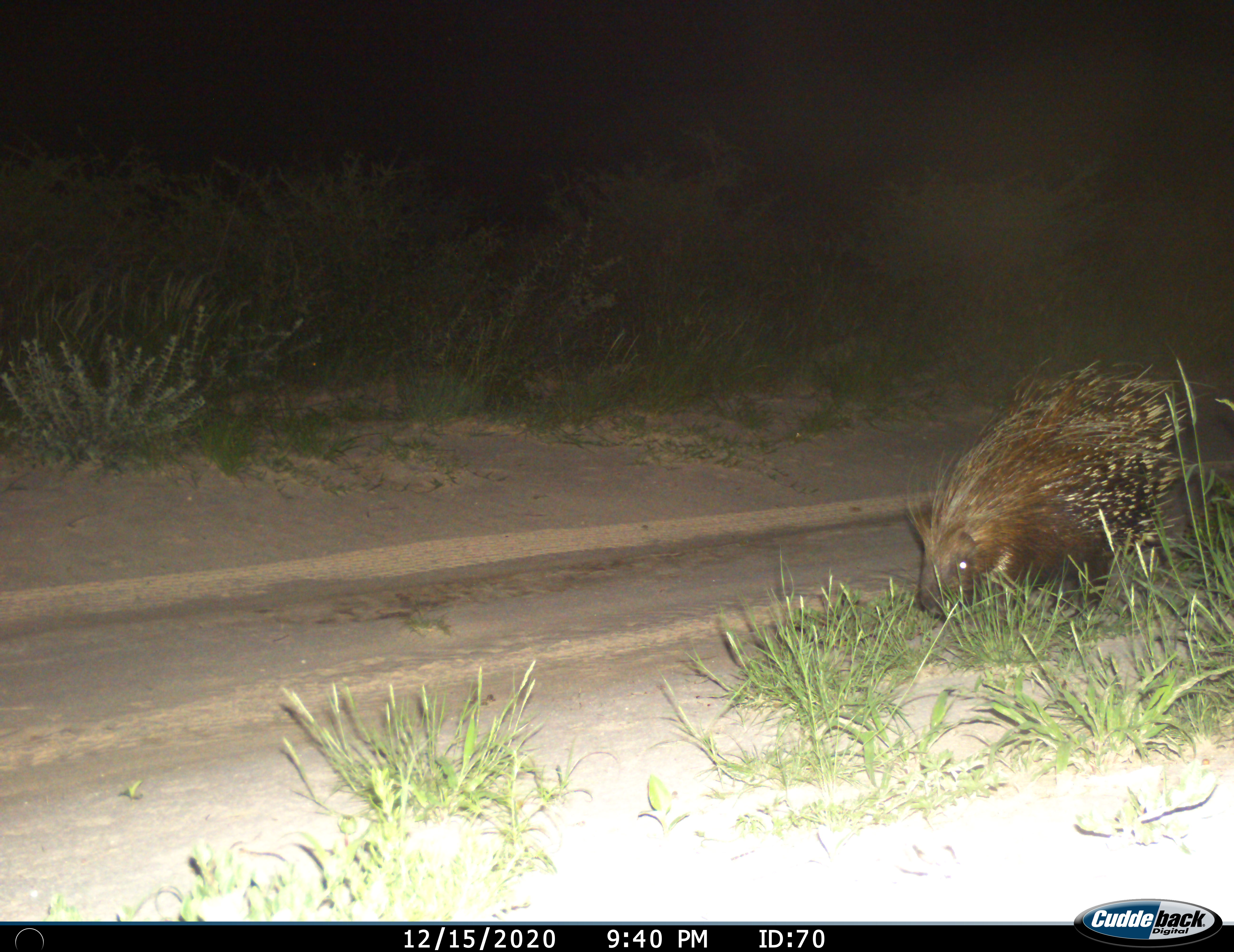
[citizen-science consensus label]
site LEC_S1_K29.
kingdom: Animalia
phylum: Chordata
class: Mammalia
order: Rodentia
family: Hystricidae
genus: Hystrix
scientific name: Hystrix cristata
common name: crested porcupine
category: porcupine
Porcupine (crested porcupine) (Hystrix cristata), count 1. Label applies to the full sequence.